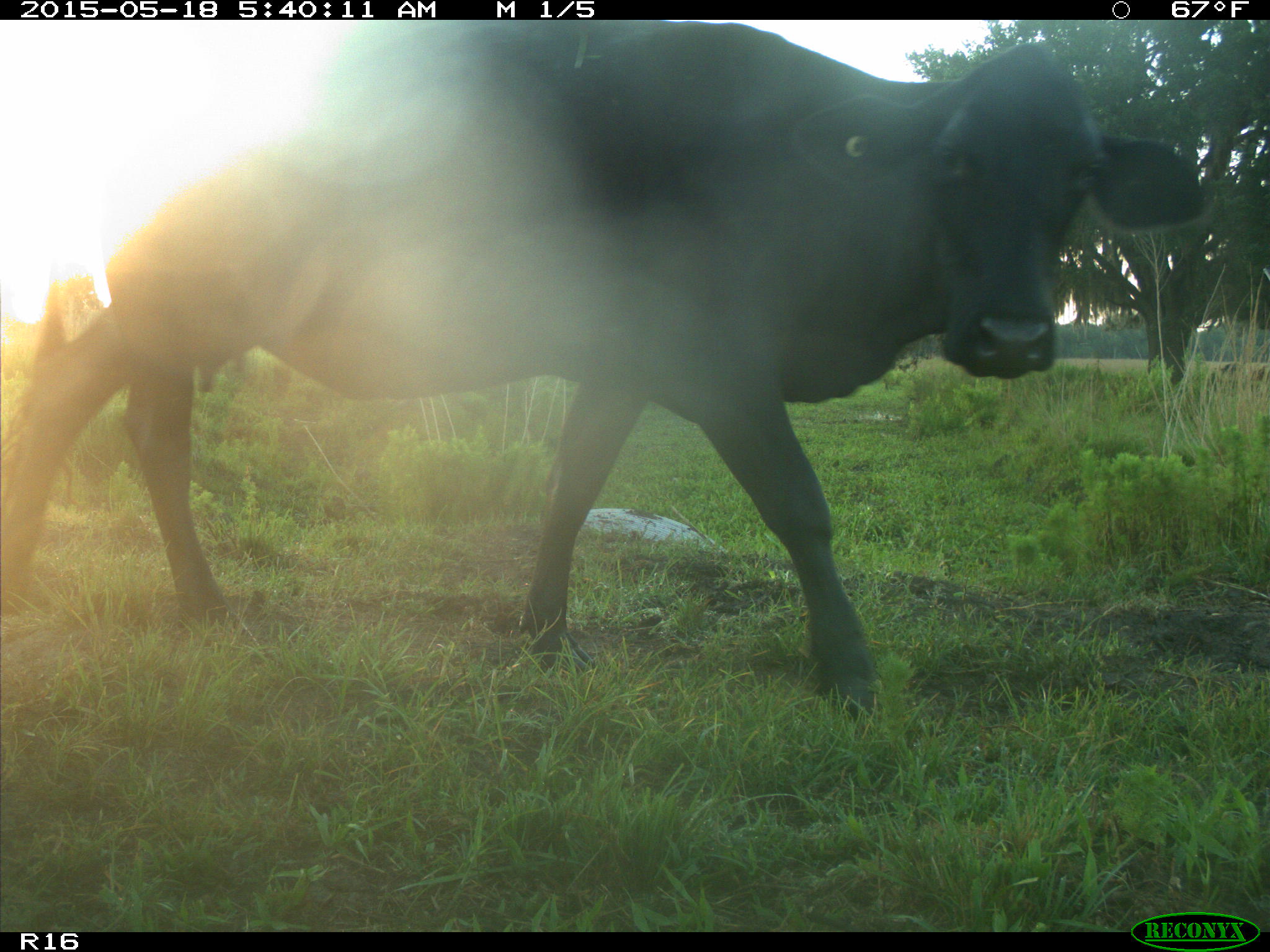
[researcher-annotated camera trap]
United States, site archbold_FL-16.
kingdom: Animalia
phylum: Chordata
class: Mammalia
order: Artiodactyla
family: Bovidae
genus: Bos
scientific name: Bos taurus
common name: domestic cow